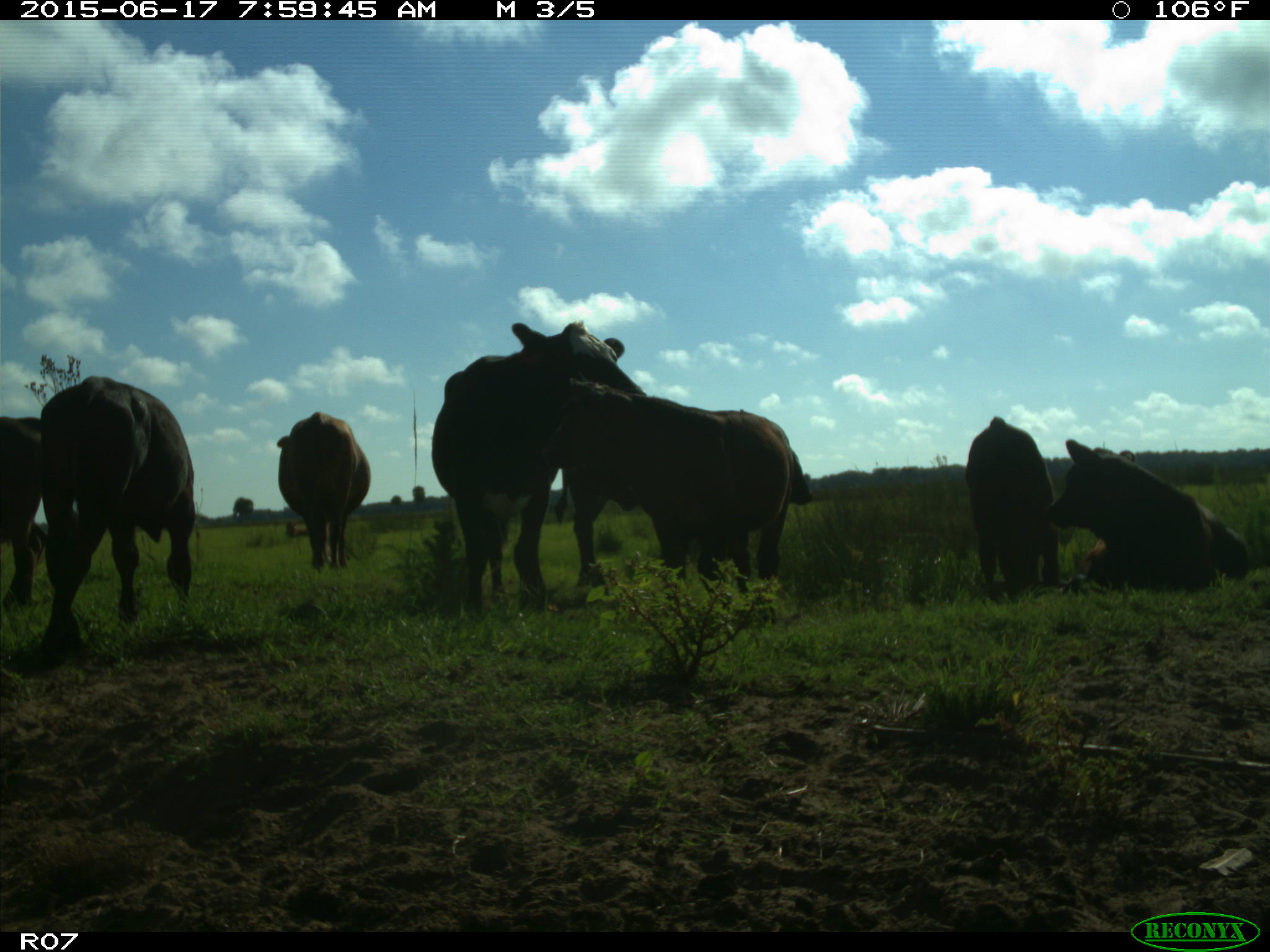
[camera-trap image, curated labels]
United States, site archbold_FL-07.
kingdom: Animalia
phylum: Chordata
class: Mammalia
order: Artiodactyla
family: Bovidae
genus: Bos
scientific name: Bos taurus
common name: domestic cow